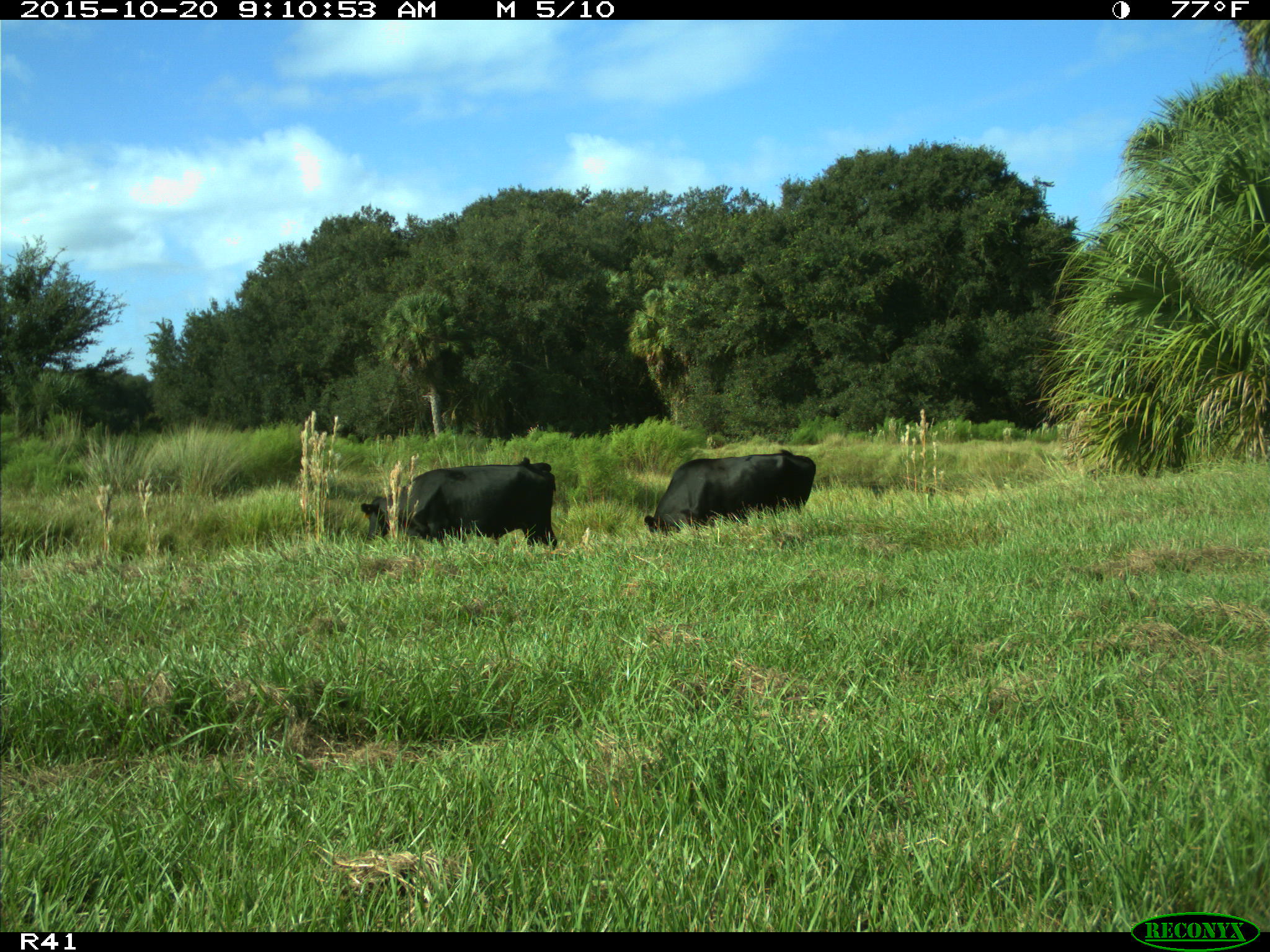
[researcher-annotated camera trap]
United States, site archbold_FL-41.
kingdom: Animalia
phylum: Chordata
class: Mammalia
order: Artiodactyla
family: Bovidae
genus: Bos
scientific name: Bos taurus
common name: domestic cow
Bos taurus (domestic cow).